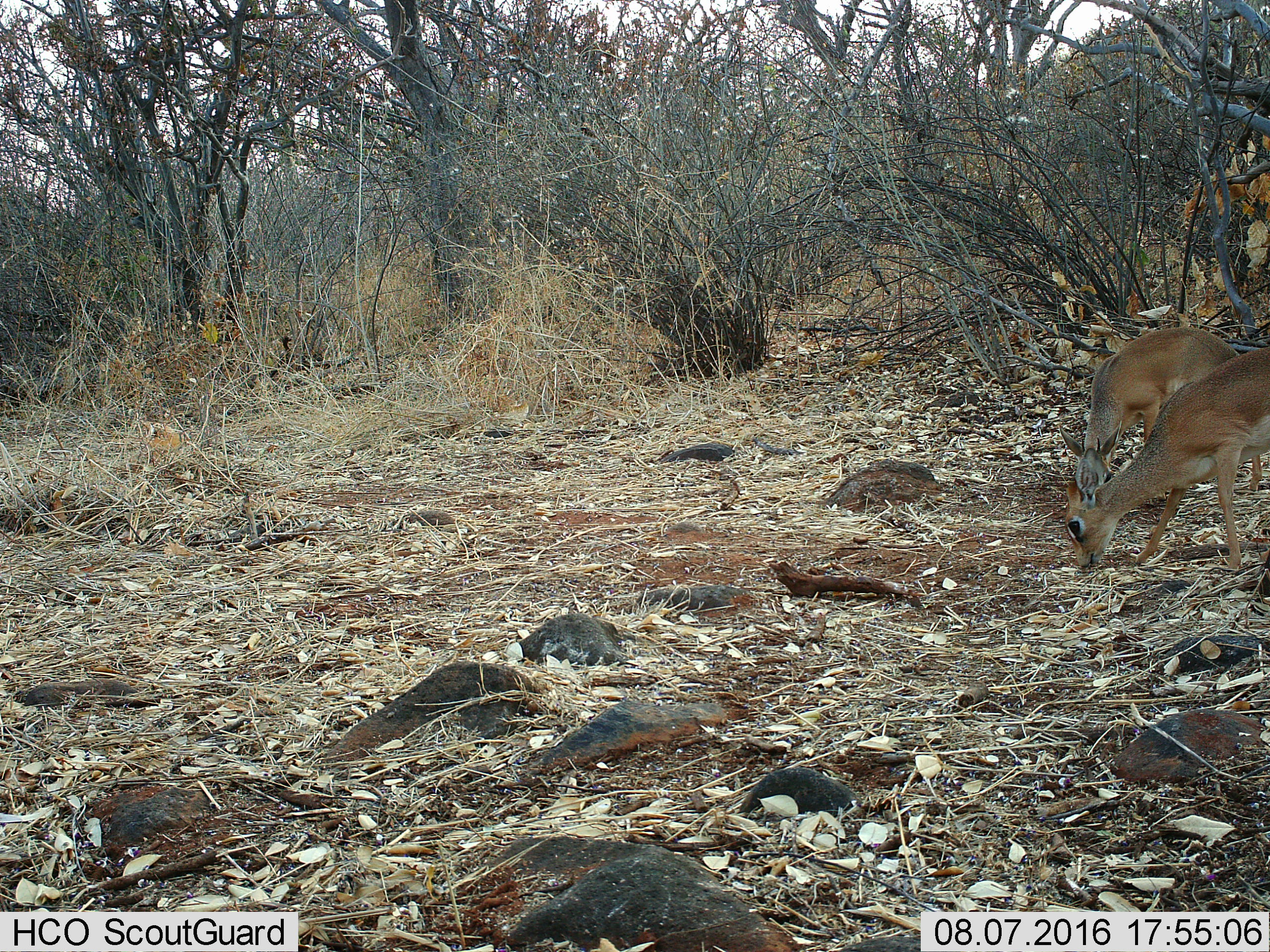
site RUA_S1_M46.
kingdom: Animalia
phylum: Chordata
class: Mammalia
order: Artiodactyla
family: Bovidae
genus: Madoqua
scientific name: Madoqua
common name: dik-dik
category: dikdik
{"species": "dikdik (dik-dik) (Madoqua)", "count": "2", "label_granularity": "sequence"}